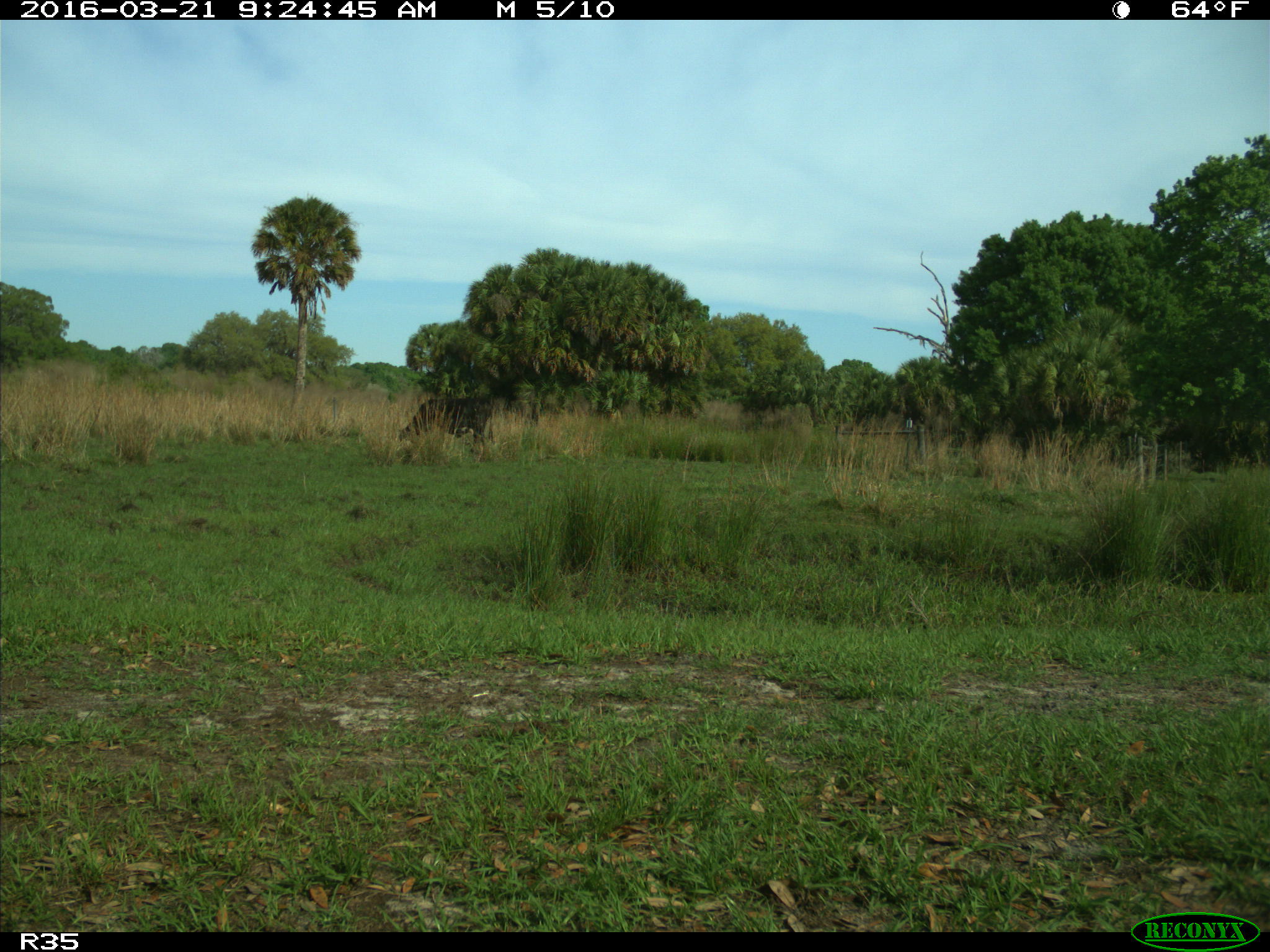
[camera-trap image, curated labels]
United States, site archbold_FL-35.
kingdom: Animalia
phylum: Chordata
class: Mammalia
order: Artiodactyla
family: Bovidae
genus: Bos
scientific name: Bos taurus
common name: domestic cow